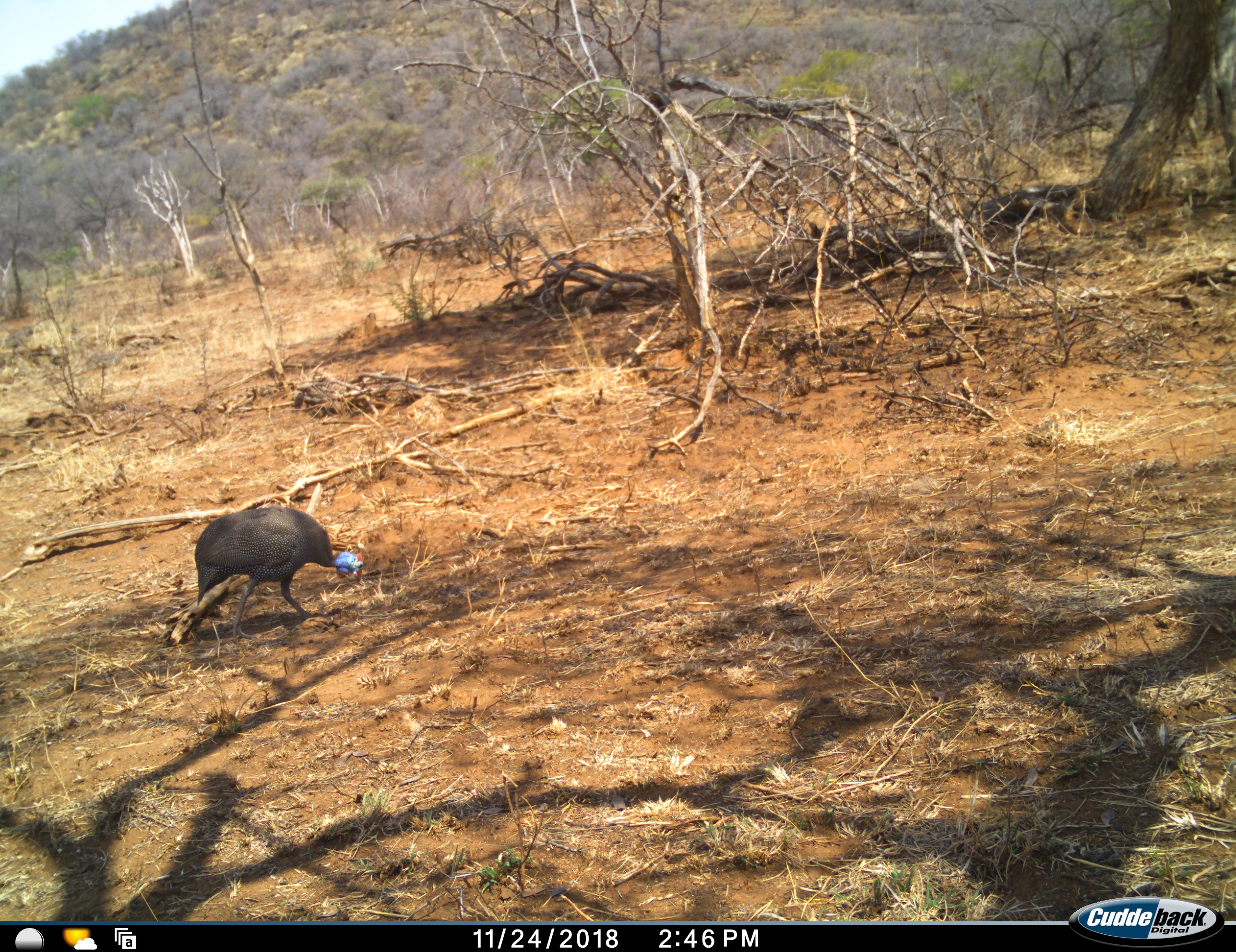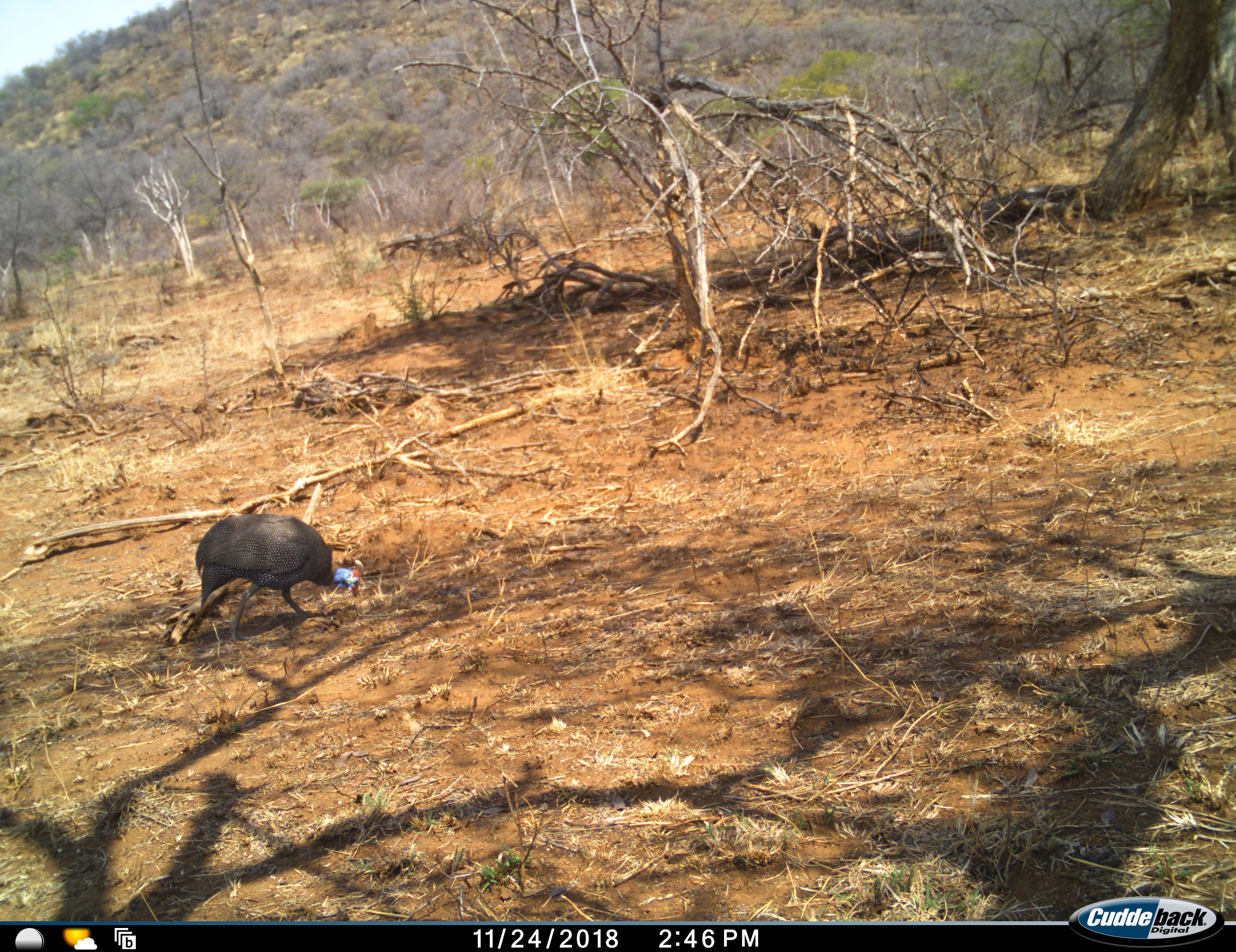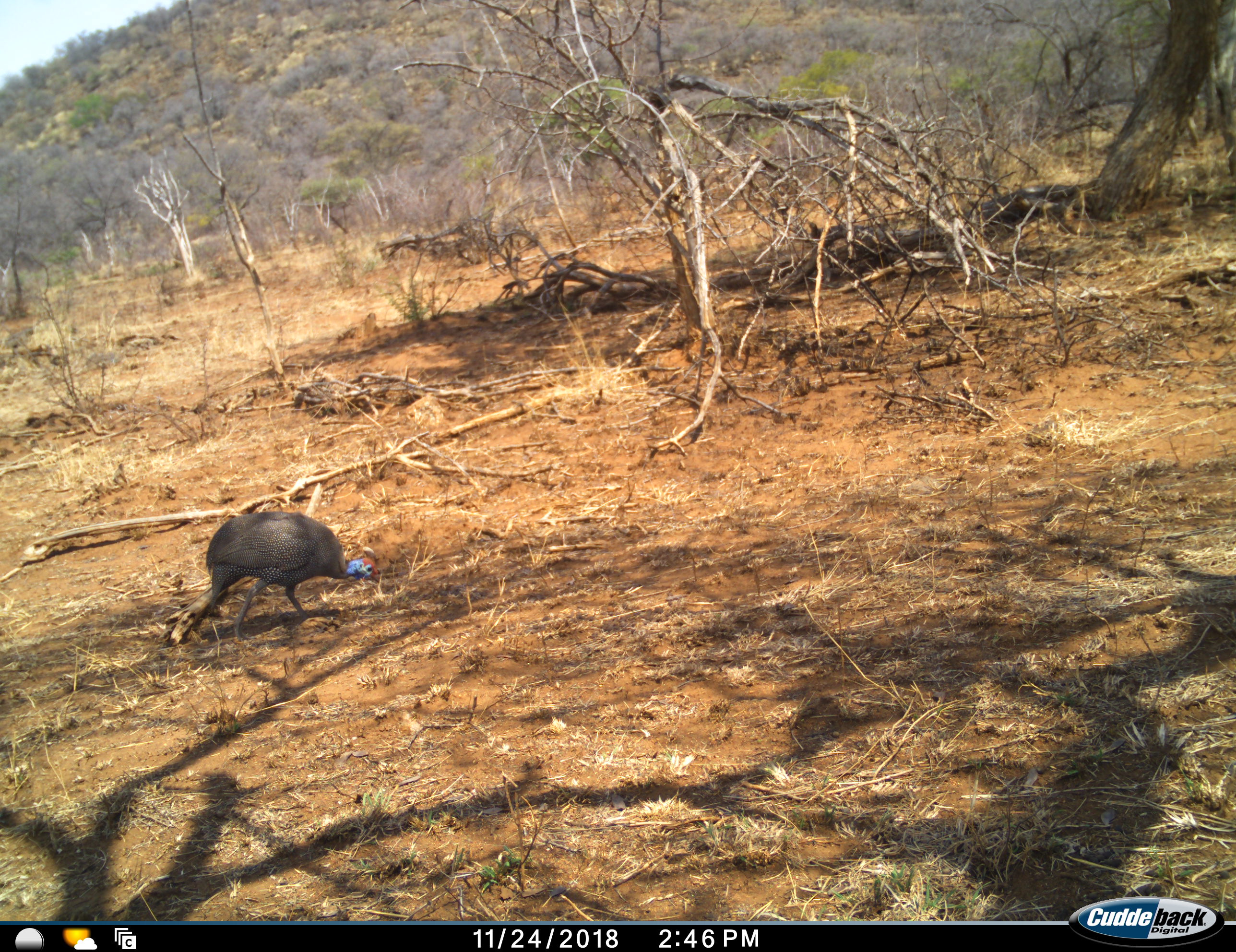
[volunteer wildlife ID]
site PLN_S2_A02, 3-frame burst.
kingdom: Animalia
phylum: Chordata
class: Aves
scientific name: Aves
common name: bird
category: birdother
Birdother (bird) (Aves), count 1. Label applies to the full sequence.